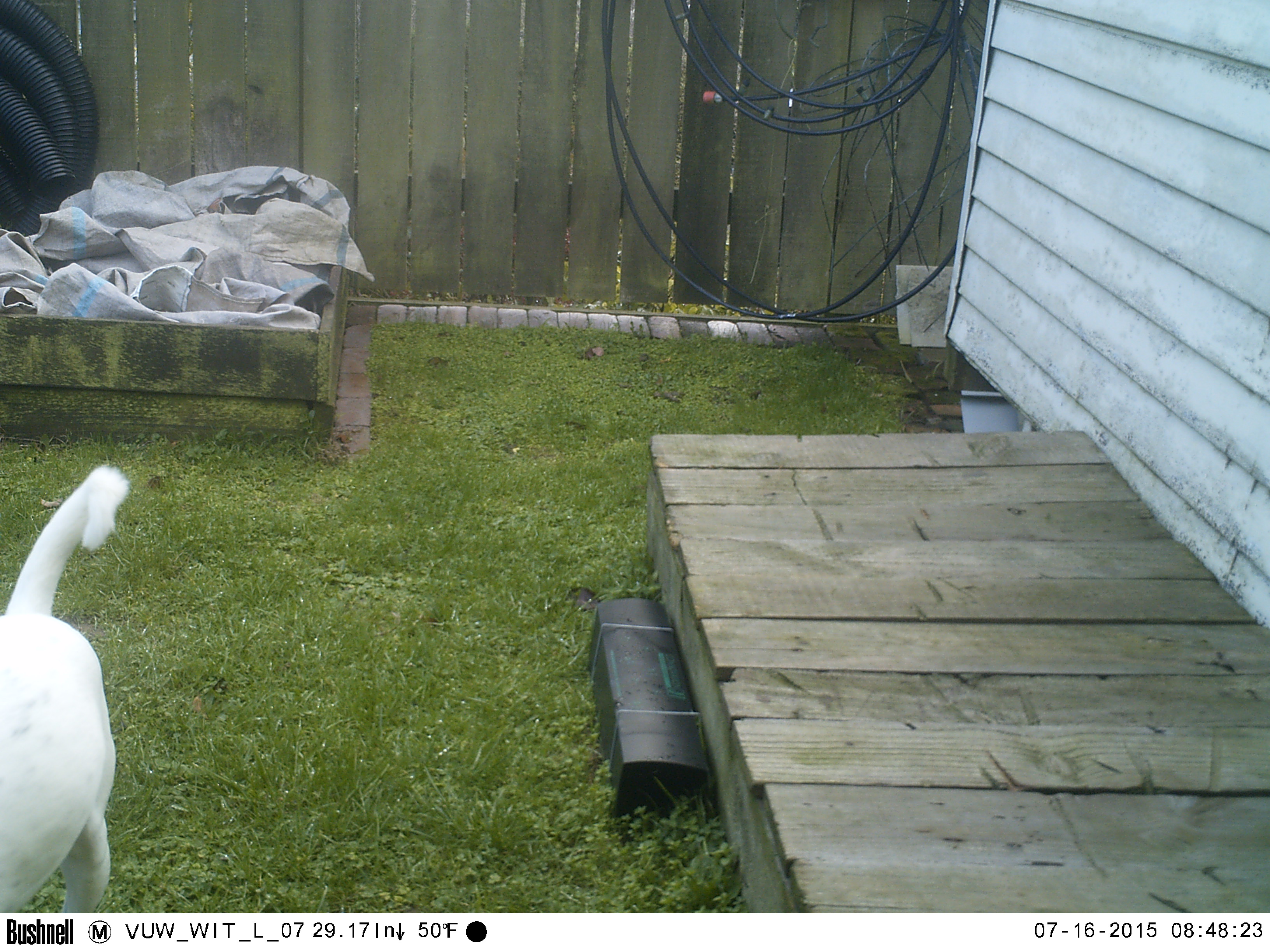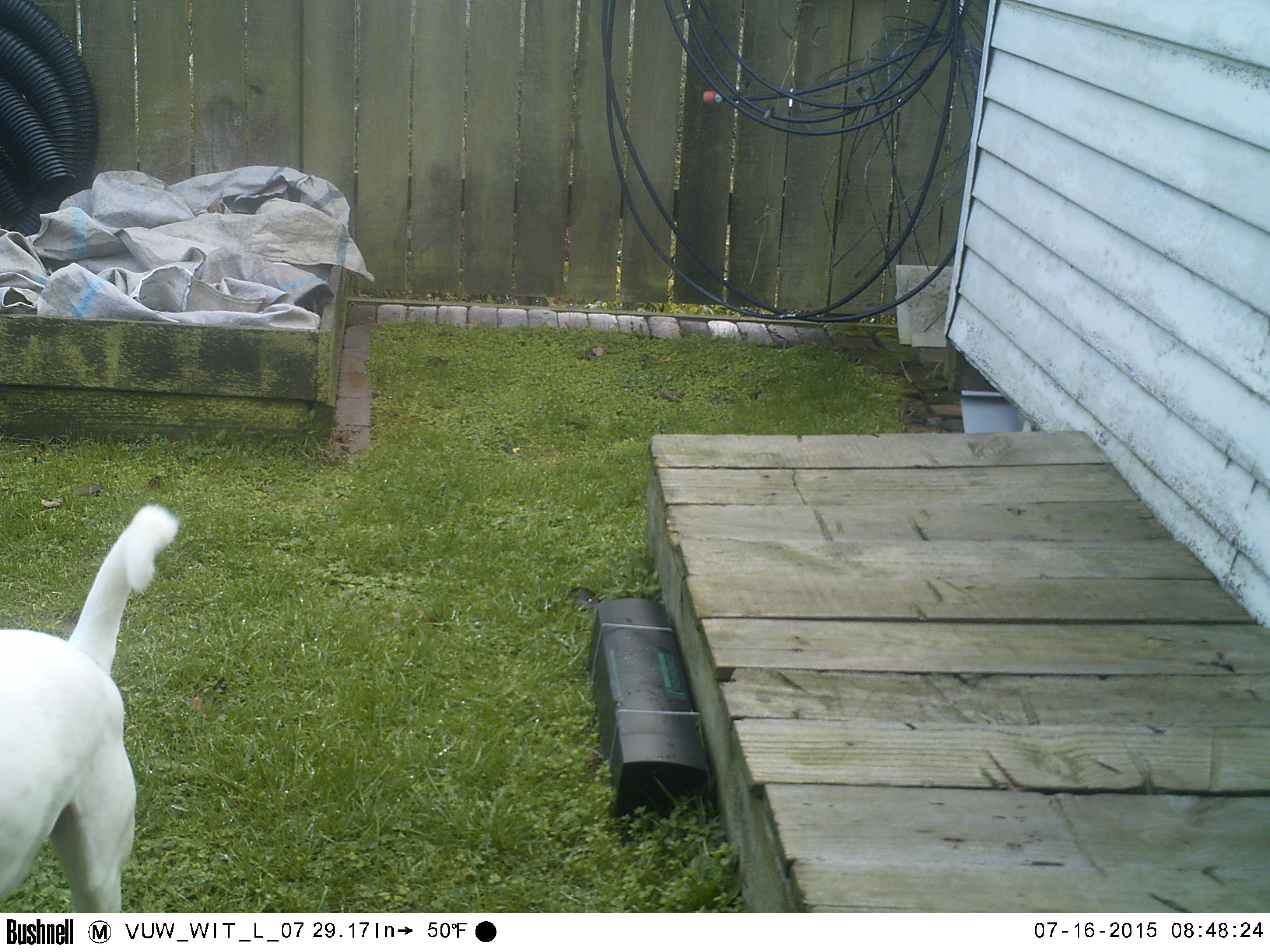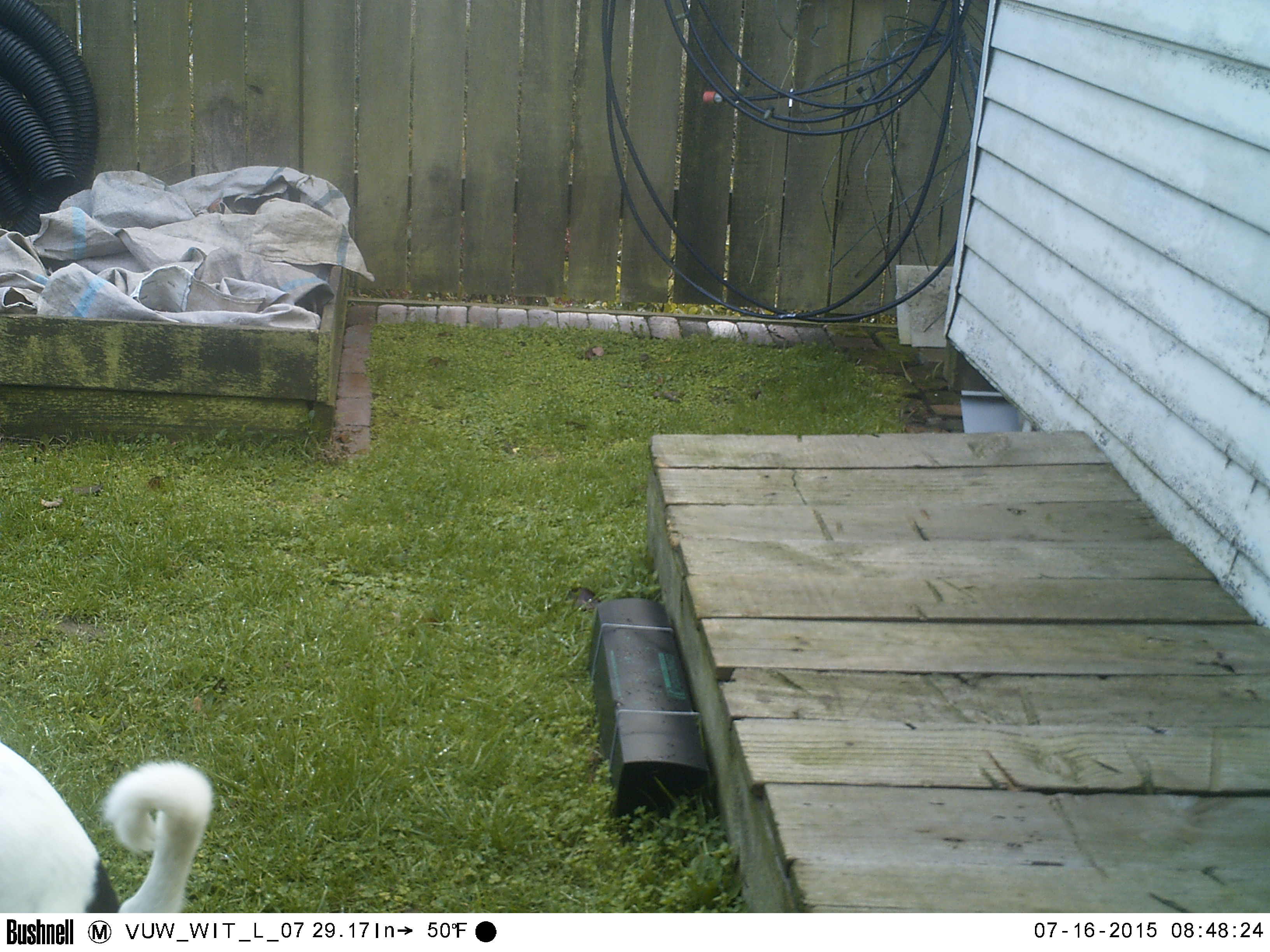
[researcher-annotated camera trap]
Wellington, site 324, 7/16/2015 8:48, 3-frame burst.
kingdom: Animalia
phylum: Chordata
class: Mammalia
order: Carnivora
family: Canidae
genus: Canis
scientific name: Canis familiaris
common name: dog